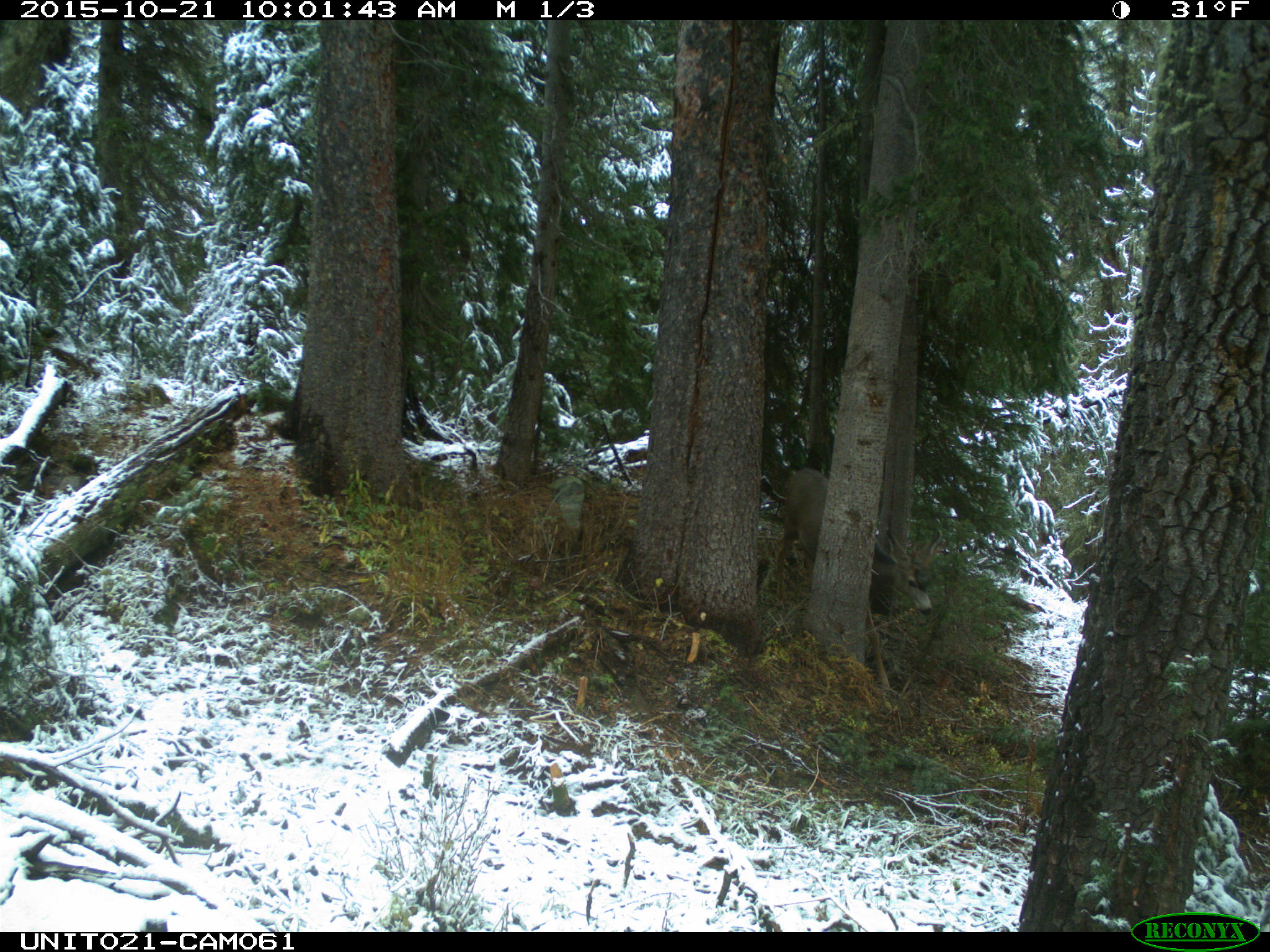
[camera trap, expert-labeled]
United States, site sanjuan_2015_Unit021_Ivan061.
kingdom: Animalia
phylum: Chordata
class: Mammalia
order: Artiodactyla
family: Cervidae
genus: Odocoileus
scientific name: Odocoileus hemionus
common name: mule deer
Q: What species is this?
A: Odocoileus hemionus (mule deer).